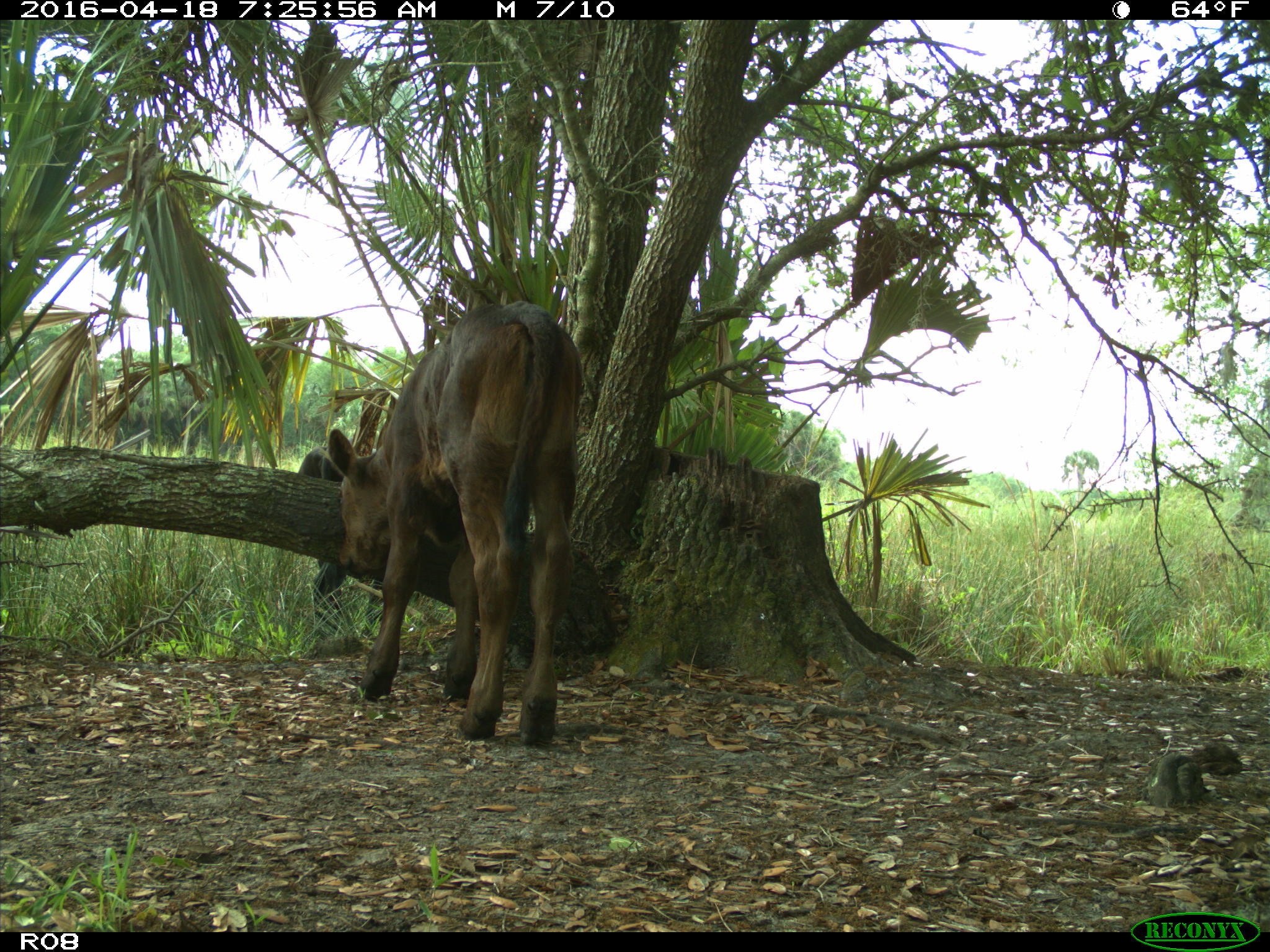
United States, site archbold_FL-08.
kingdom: Animalia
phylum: Chordata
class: Mammalia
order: Artiodactyla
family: Bovidae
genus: Bos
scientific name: Bos taurus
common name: domestic cow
Bos taurus (domestic cow).